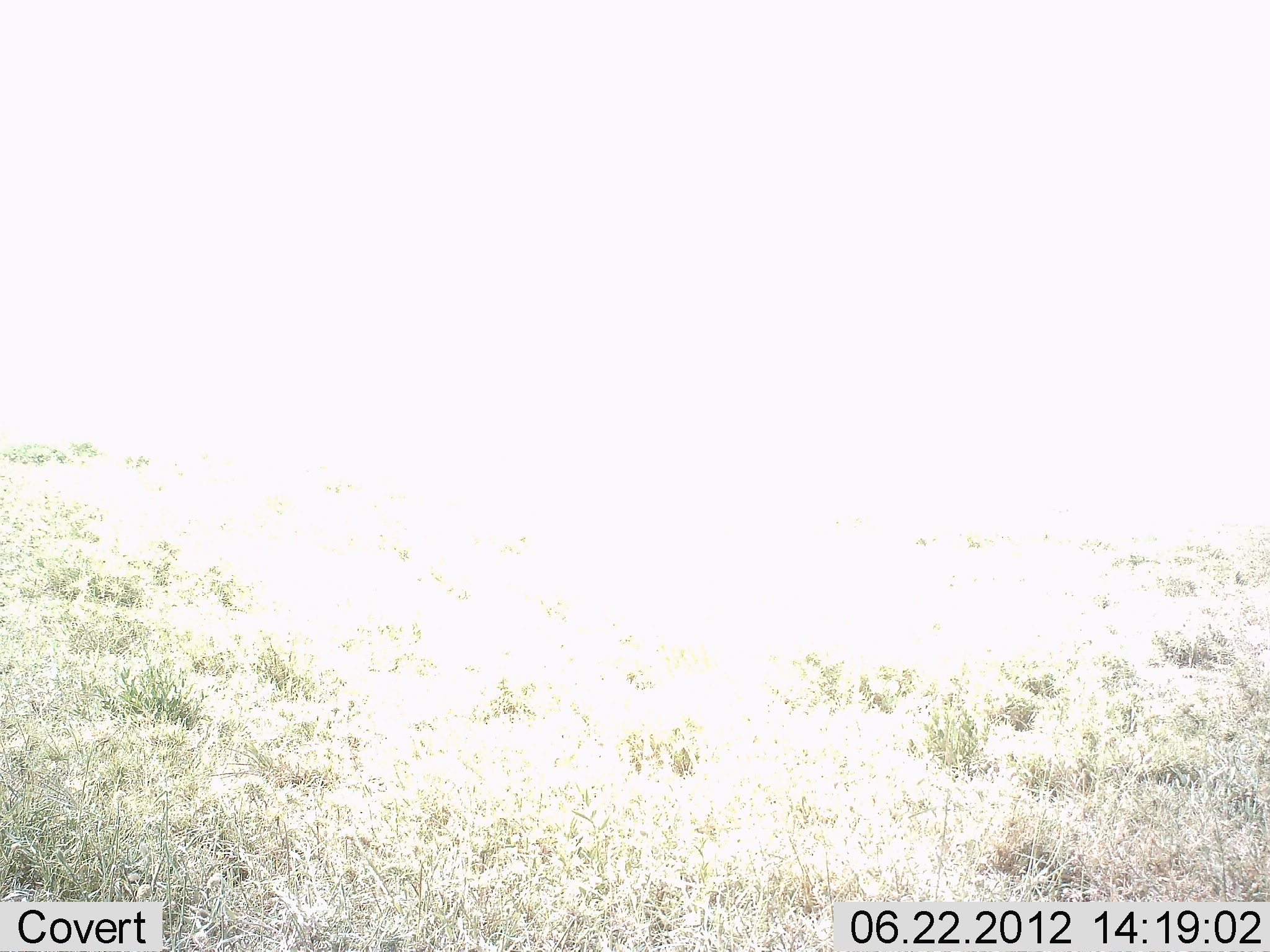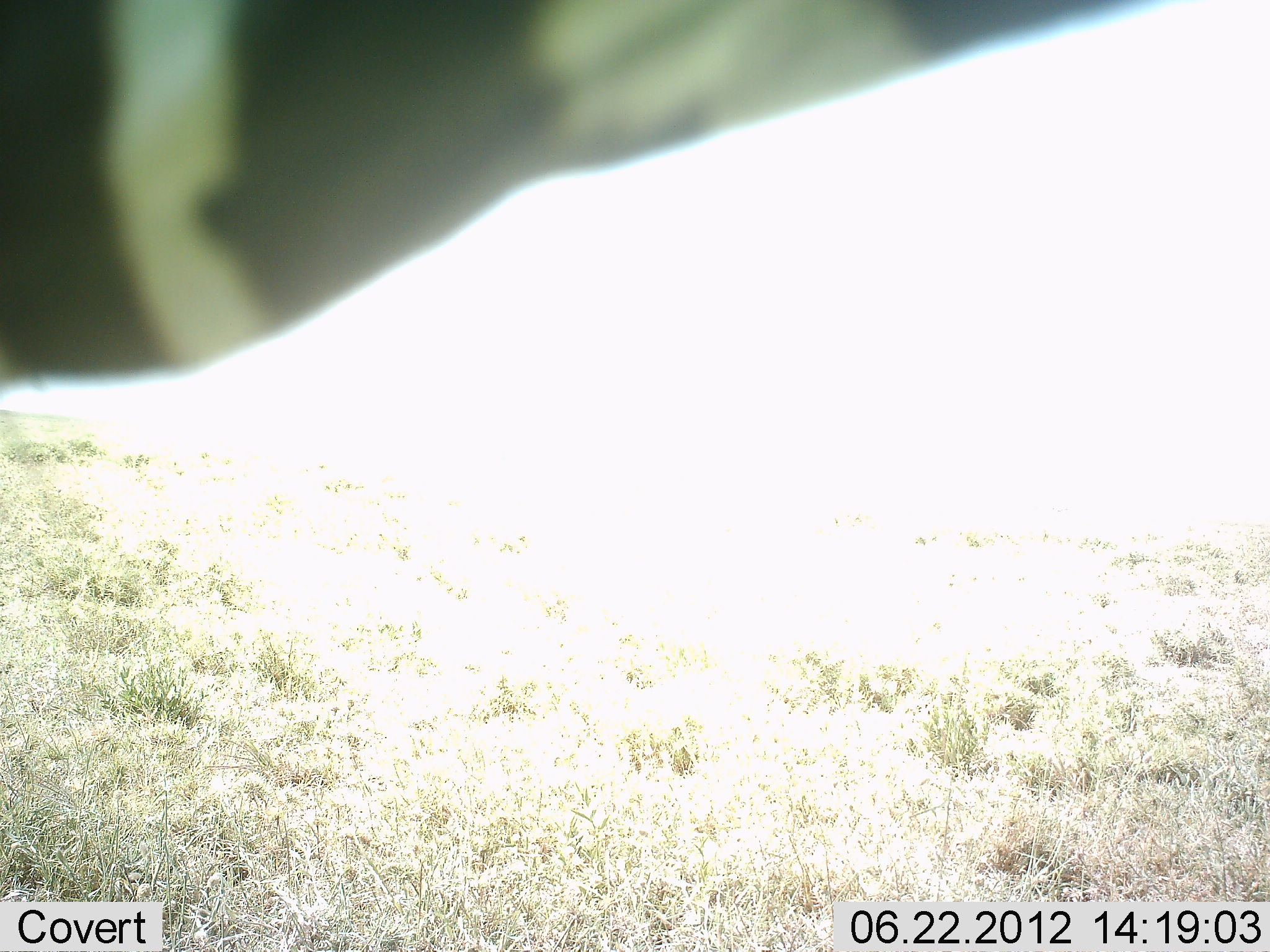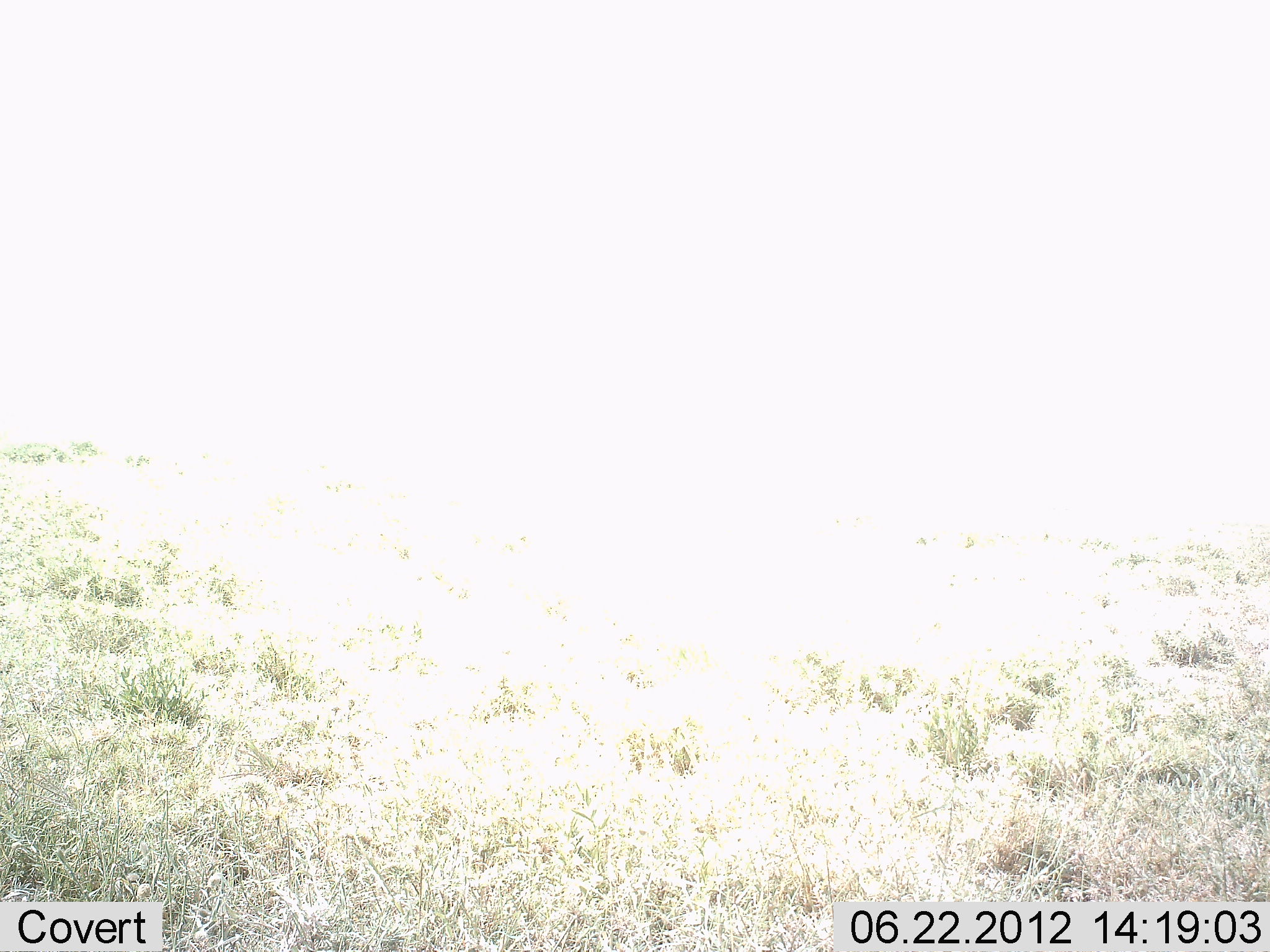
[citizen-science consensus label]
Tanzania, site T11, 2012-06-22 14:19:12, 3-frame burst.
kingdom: Animalia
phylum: Chordata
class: Mammalia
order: Perissodactyla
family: Equidae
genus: Equus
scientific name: Equus quagga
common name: plains zebra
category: zebra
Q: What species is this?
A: Zebra (plains zebra) (Equus quagga).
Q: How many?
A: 1.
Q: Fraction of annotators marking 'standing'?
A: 60%.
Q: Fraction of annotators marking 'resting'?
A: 0%.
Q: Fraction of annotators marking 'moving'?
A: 40%.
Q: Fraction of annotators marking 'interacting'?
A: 0%.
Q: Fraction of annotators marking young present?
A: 0%.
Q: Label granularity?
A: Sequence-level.